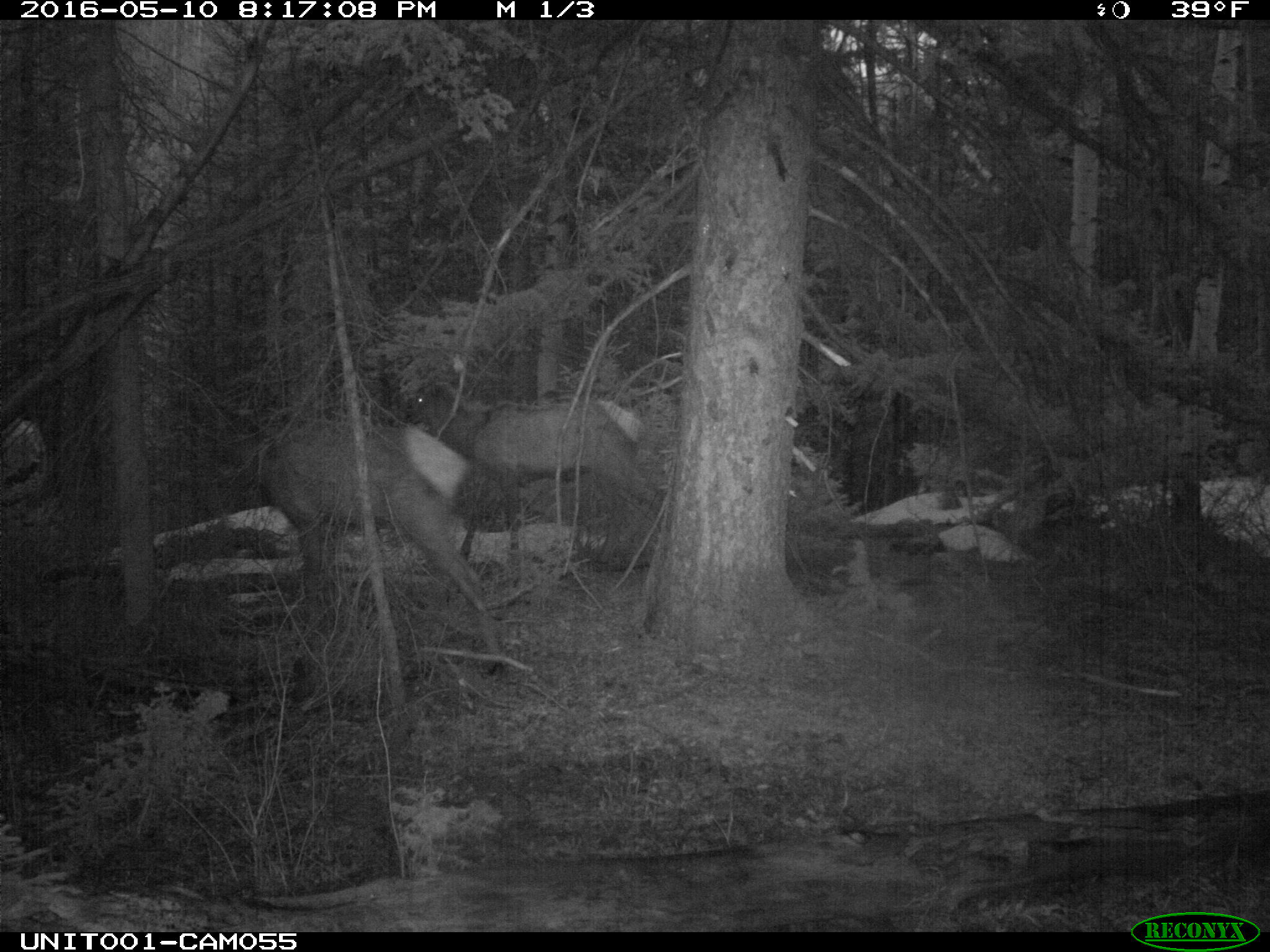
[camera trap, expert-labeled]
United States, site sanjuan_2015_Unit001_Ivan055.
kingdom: Animalia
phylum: Chordata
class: Mammalia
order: Artiodactyla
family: Cervidae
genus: Cervus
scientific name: Cervus elaphus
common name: red deer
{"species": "Cervus elaphus (red deer)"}